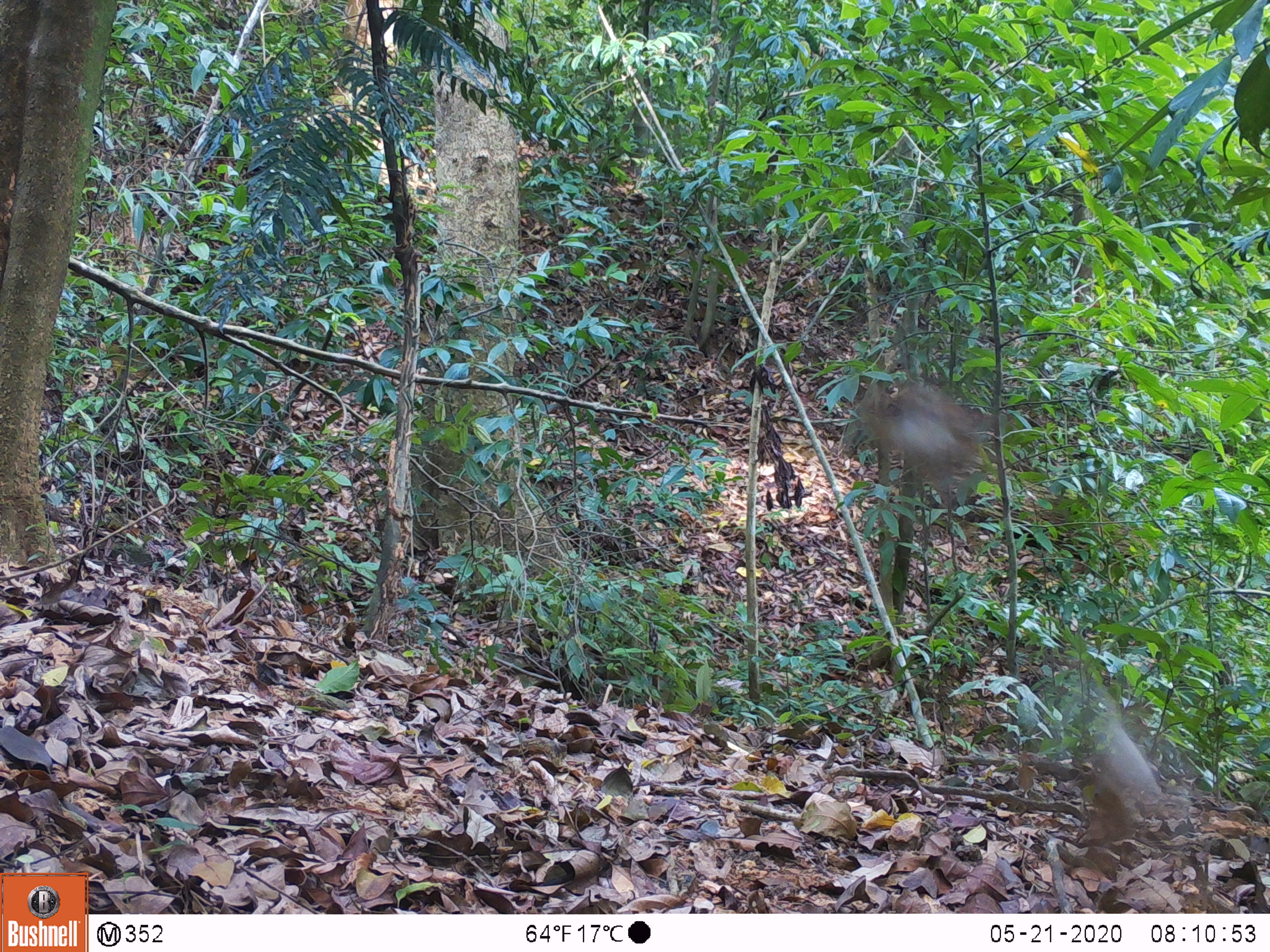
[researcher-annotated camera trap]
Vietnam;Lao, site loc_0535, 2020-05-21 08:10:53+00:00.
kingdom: Animalia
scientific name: Animalia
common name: animal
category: unidentified animal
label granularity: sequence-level